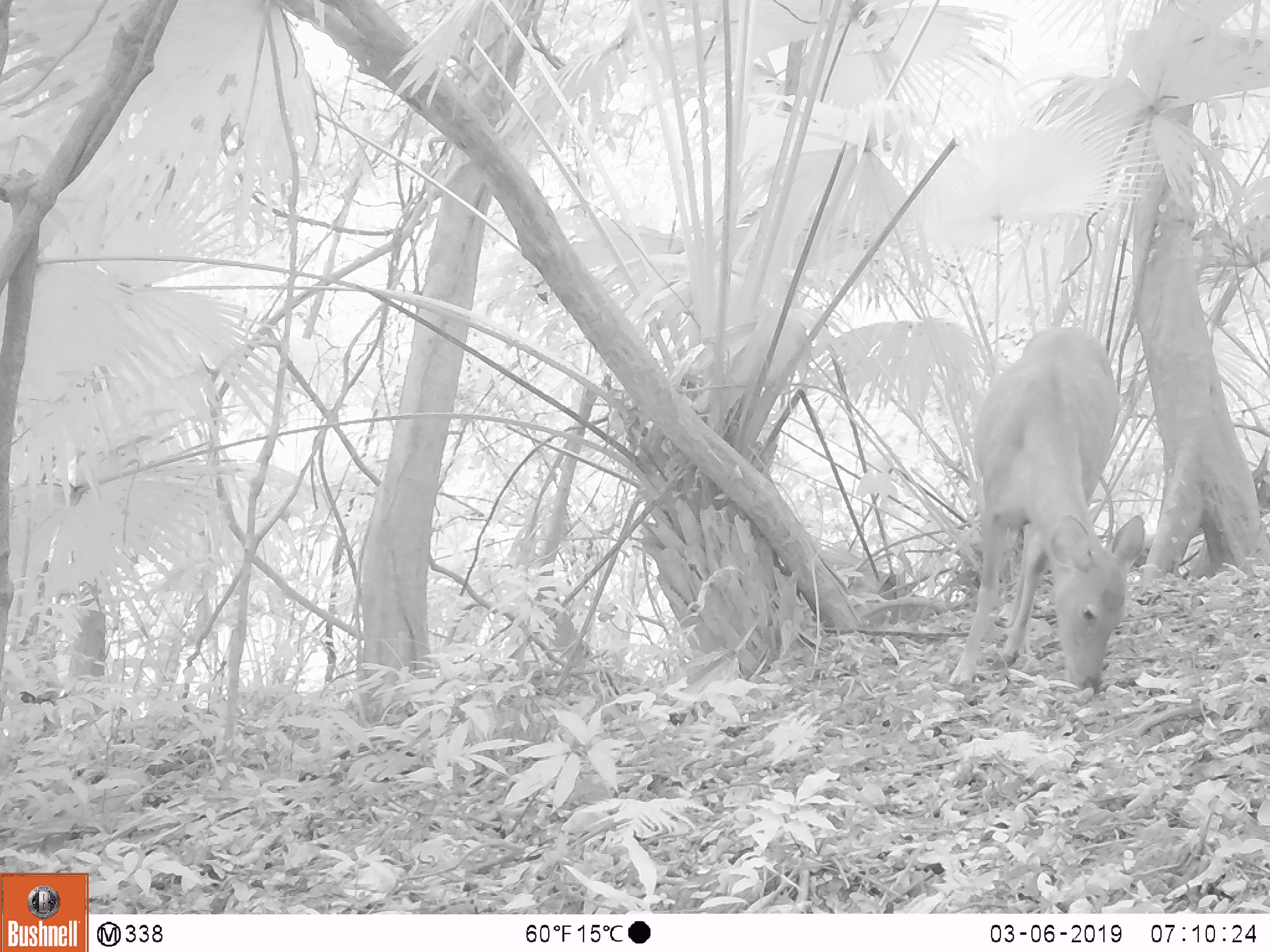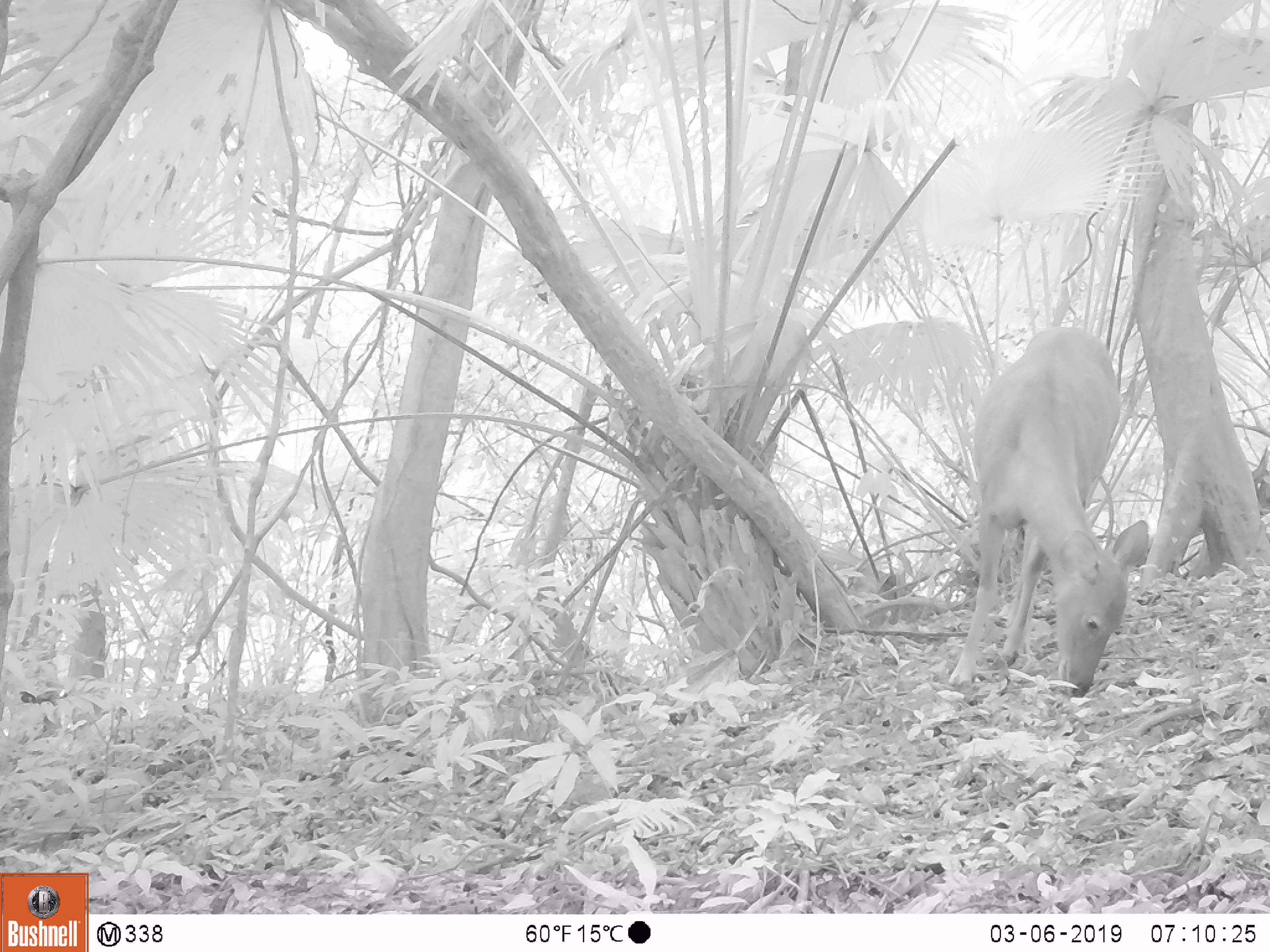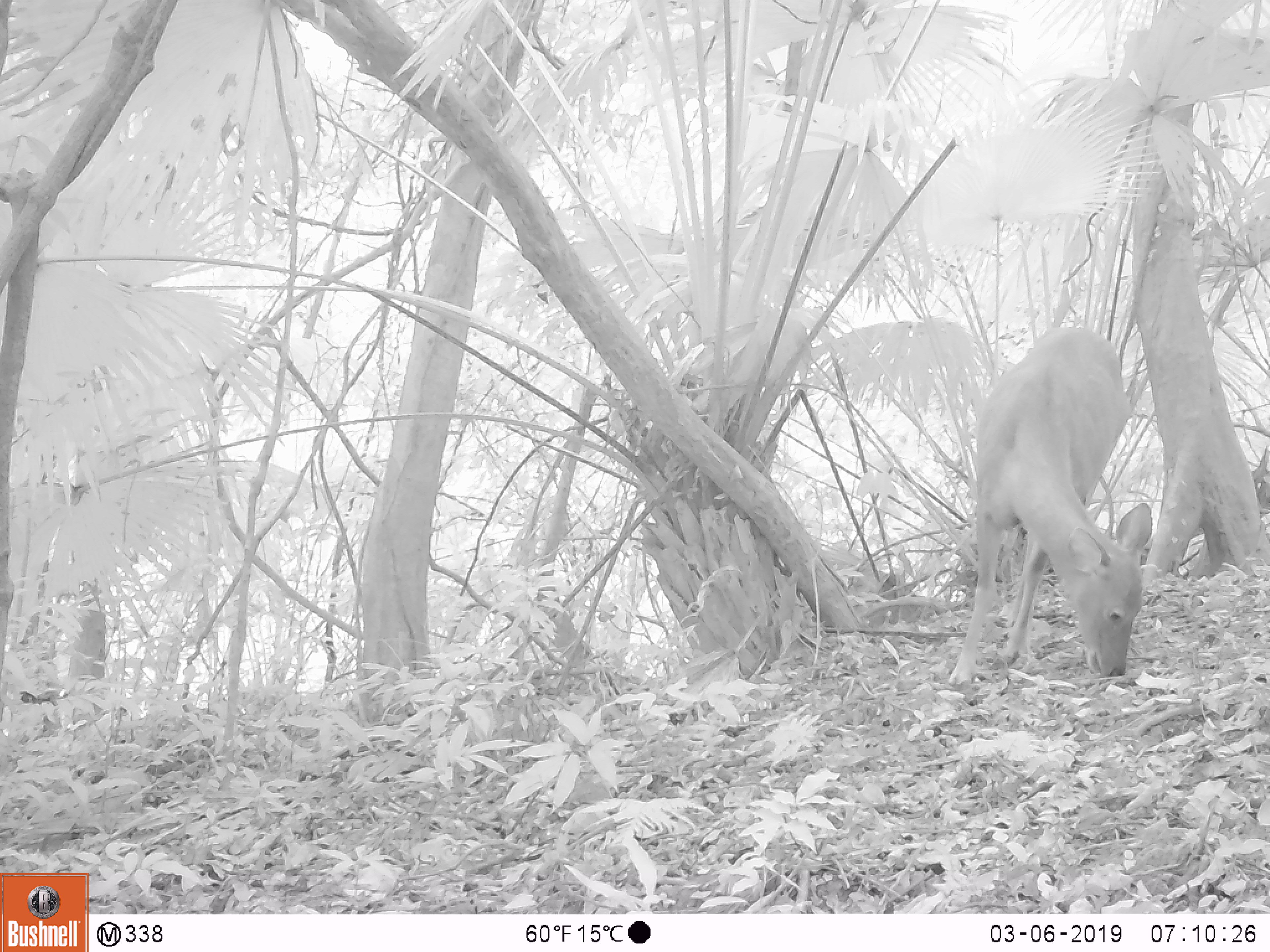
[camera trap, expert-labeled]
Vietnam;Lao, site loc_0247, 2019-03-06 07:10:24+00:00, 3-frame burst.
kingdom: Animalia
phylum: Chordata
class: Mammalia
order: Artiodactyla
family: Cervidae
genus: Rusa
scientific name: Rusa unicolor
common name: sambar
Sambar (Rusa unicolor). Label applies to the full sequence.